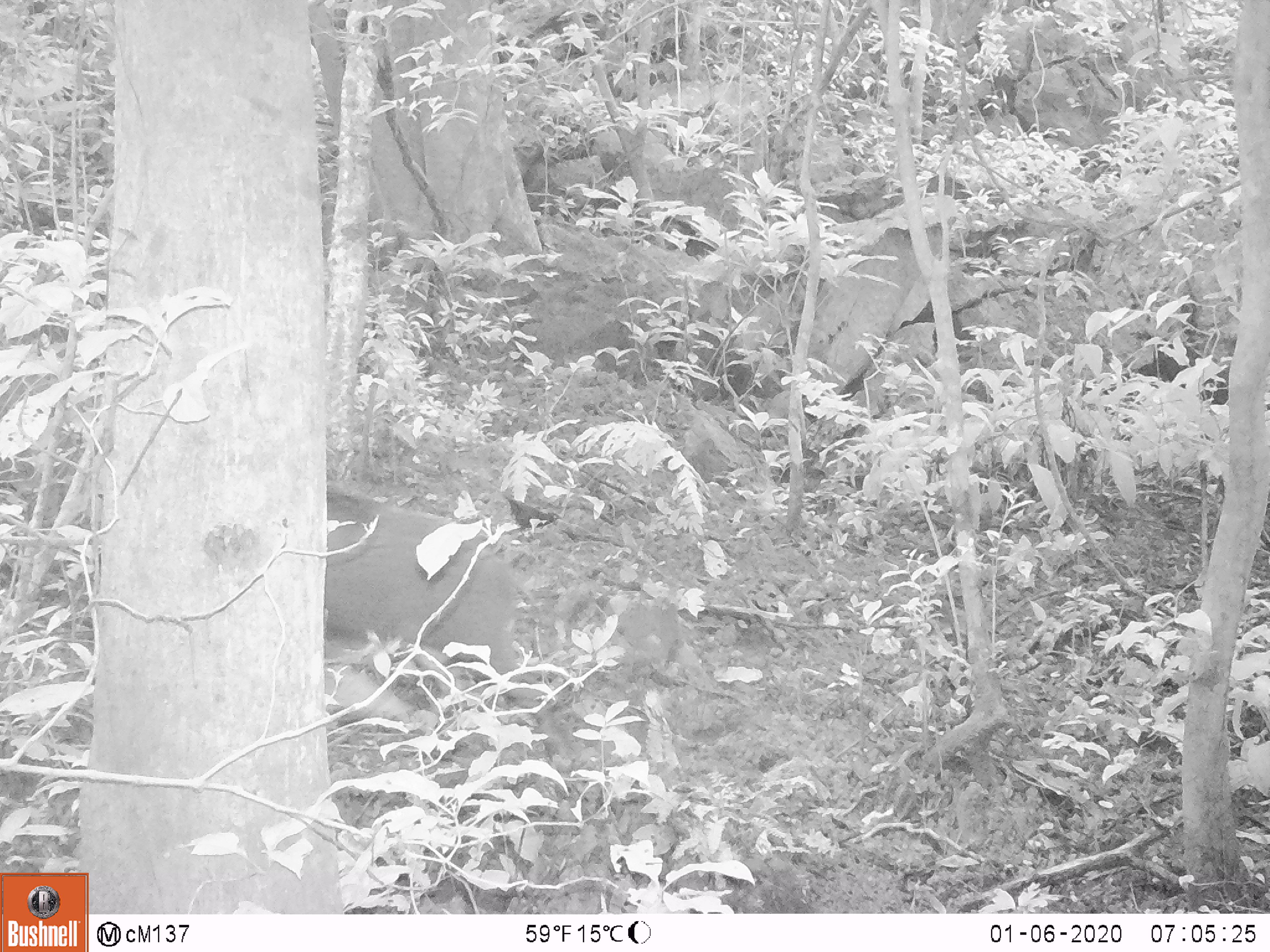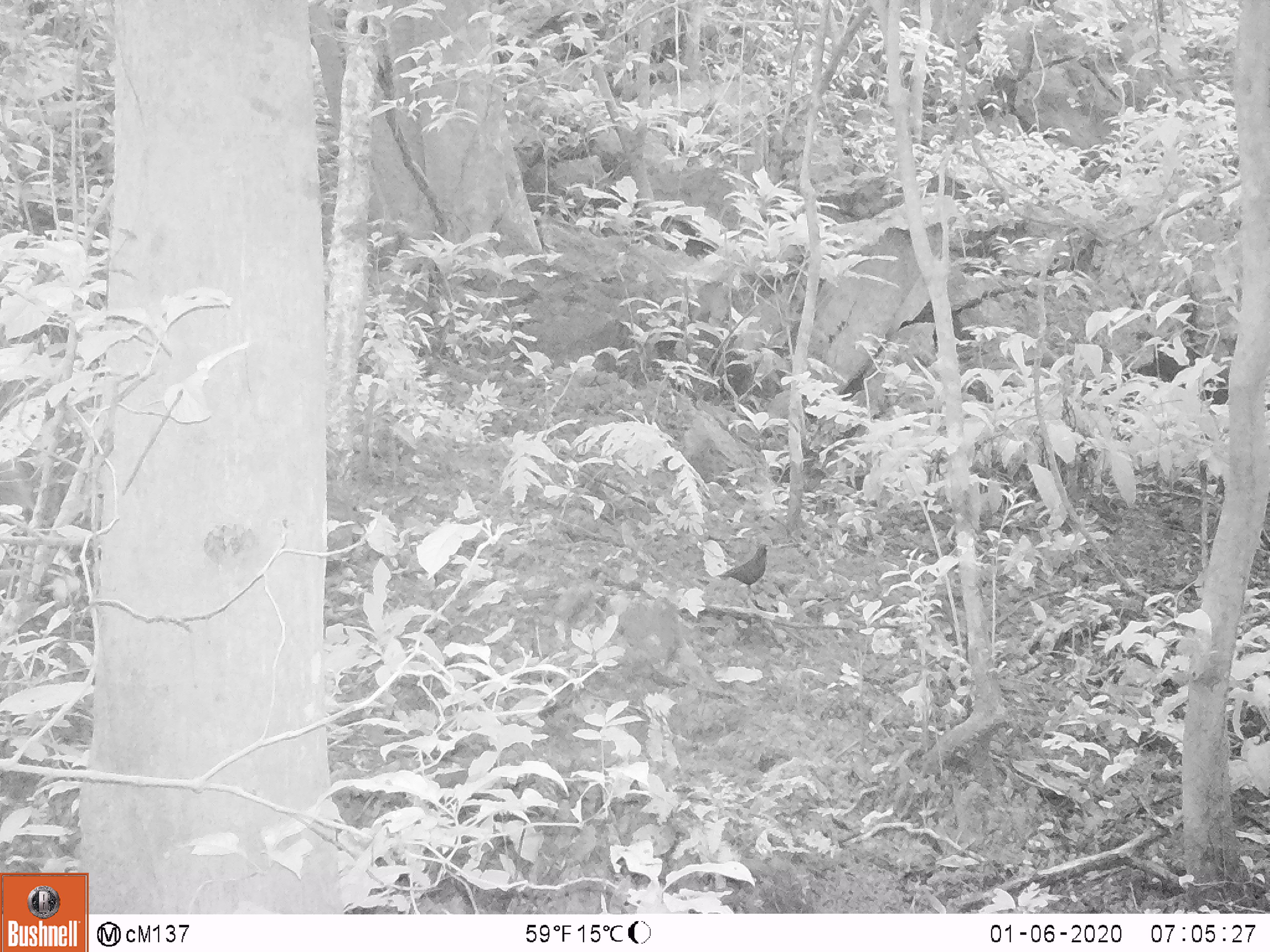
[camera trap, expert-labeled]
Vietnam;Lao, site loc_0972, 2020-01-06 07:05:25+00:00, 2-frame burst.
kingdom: Animalia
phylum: Chordata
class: Mammalia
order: Artiodactyla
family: Suidae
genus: Sus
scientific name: Sus scrofa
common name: eurasian wild pig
Eurasian wild pig (Sus scrofa). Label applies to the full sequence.